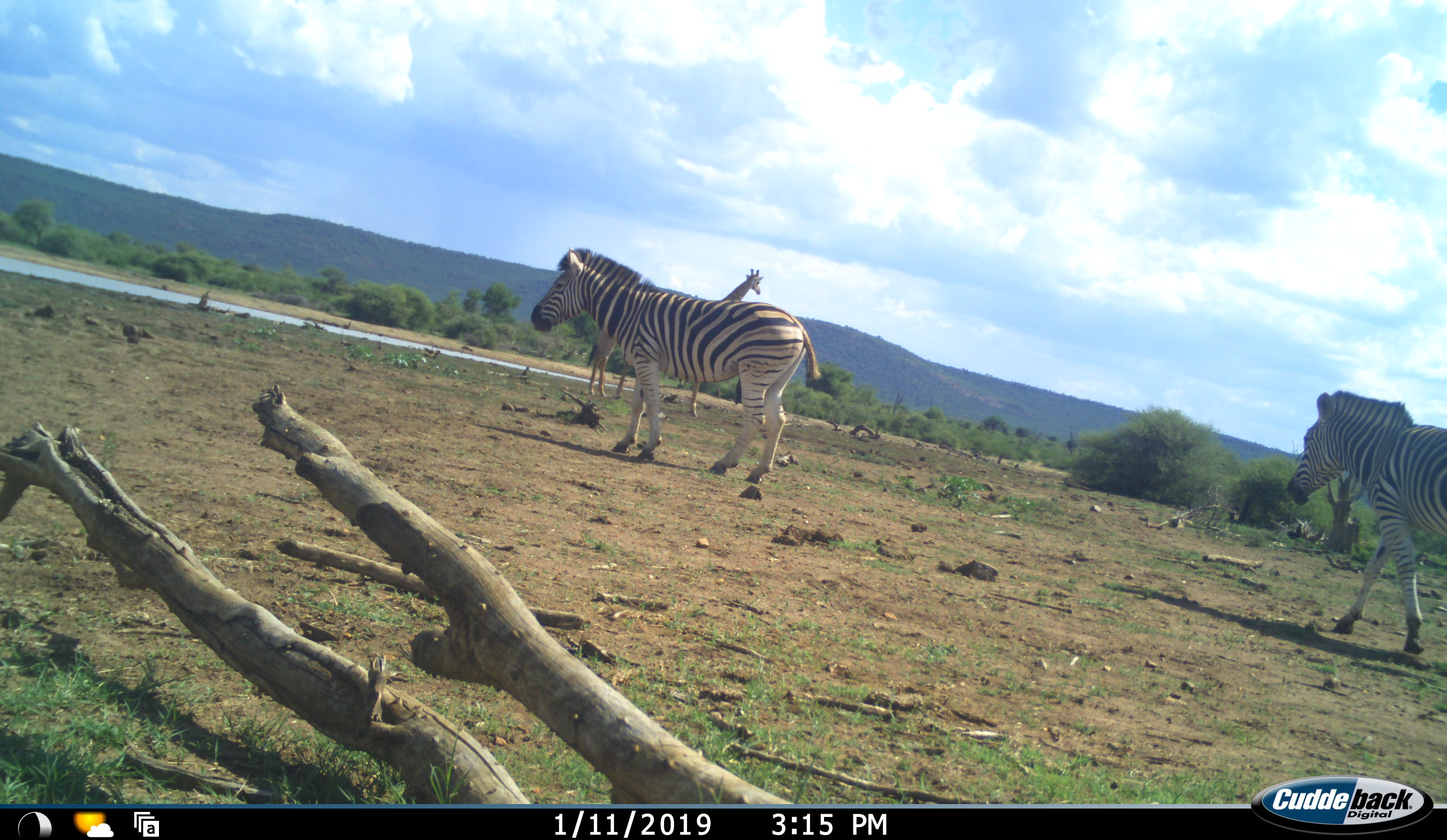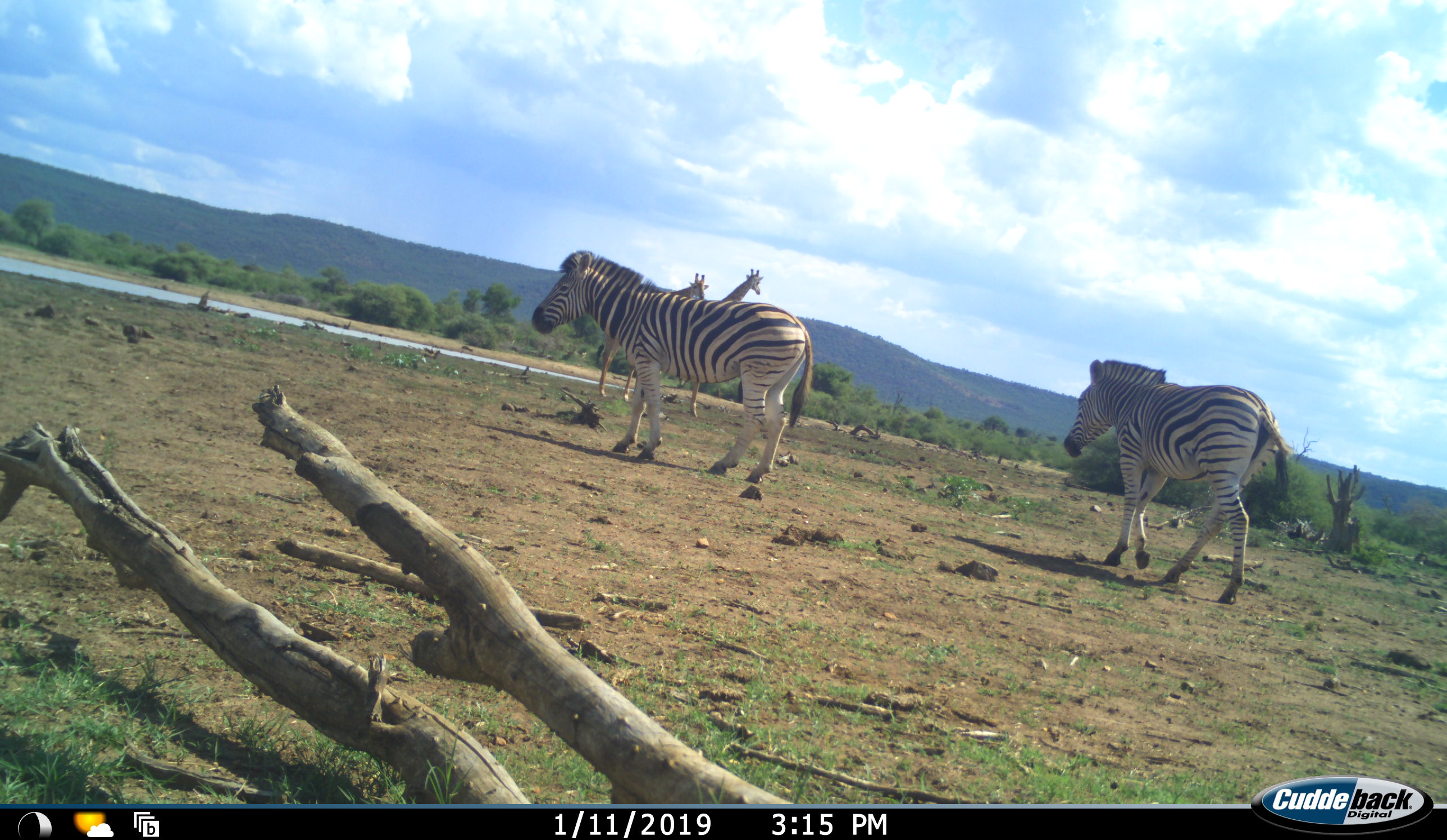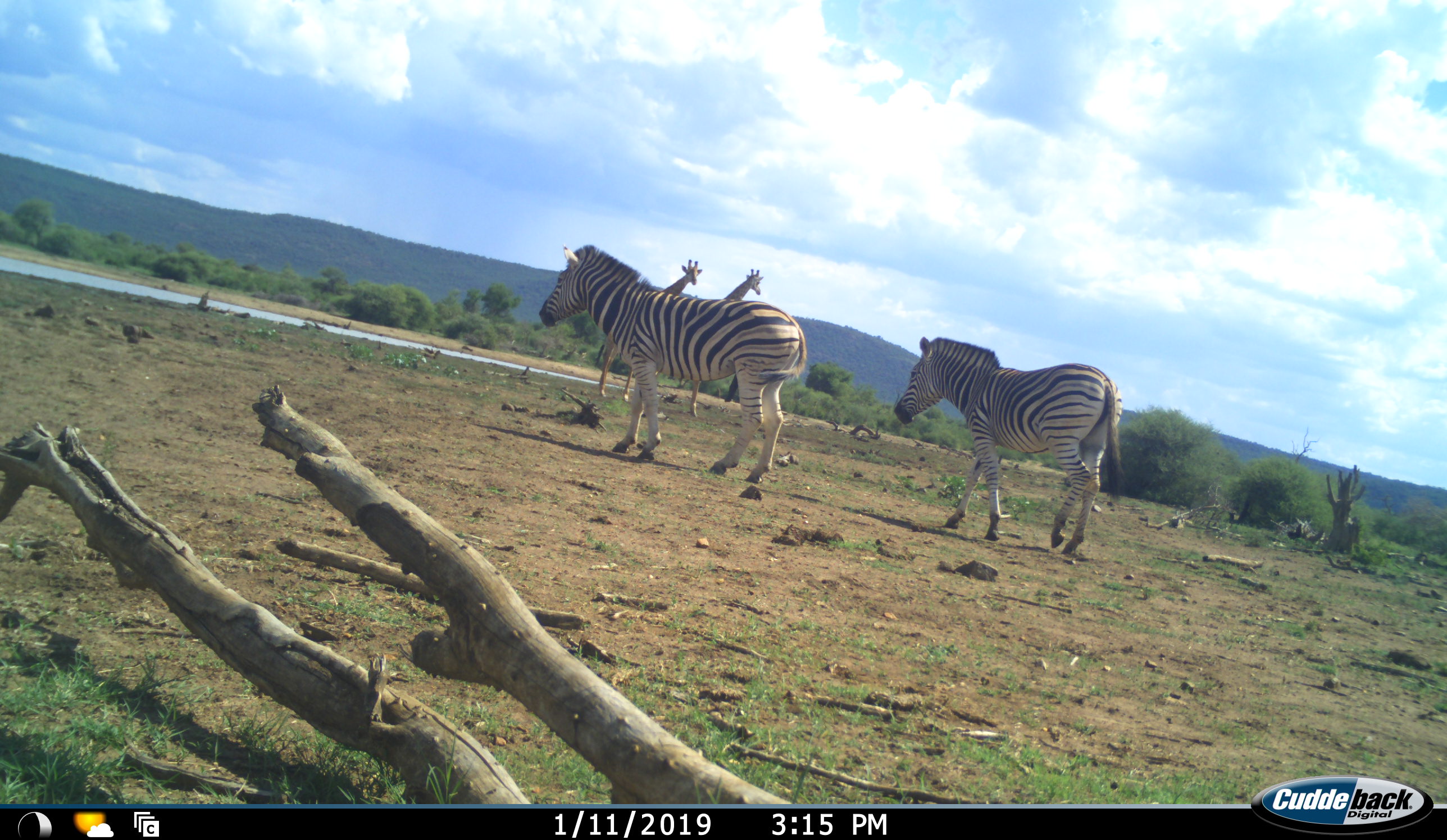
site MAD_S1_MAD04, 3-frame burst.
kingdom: Animalia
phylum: Chordata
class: Mammalia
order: Artiodactyla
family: Giraffidae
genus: Giraffa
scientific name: Giraffa camelopardalis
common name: giraffe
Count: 2.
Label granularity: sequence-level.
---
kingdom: Animalia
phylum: Chordata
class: Mammalia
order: Perissodactyla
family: Equidae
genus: Equus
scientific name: Equus quagga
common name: plains zebra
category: zebraplains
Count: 2.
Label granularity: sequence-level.